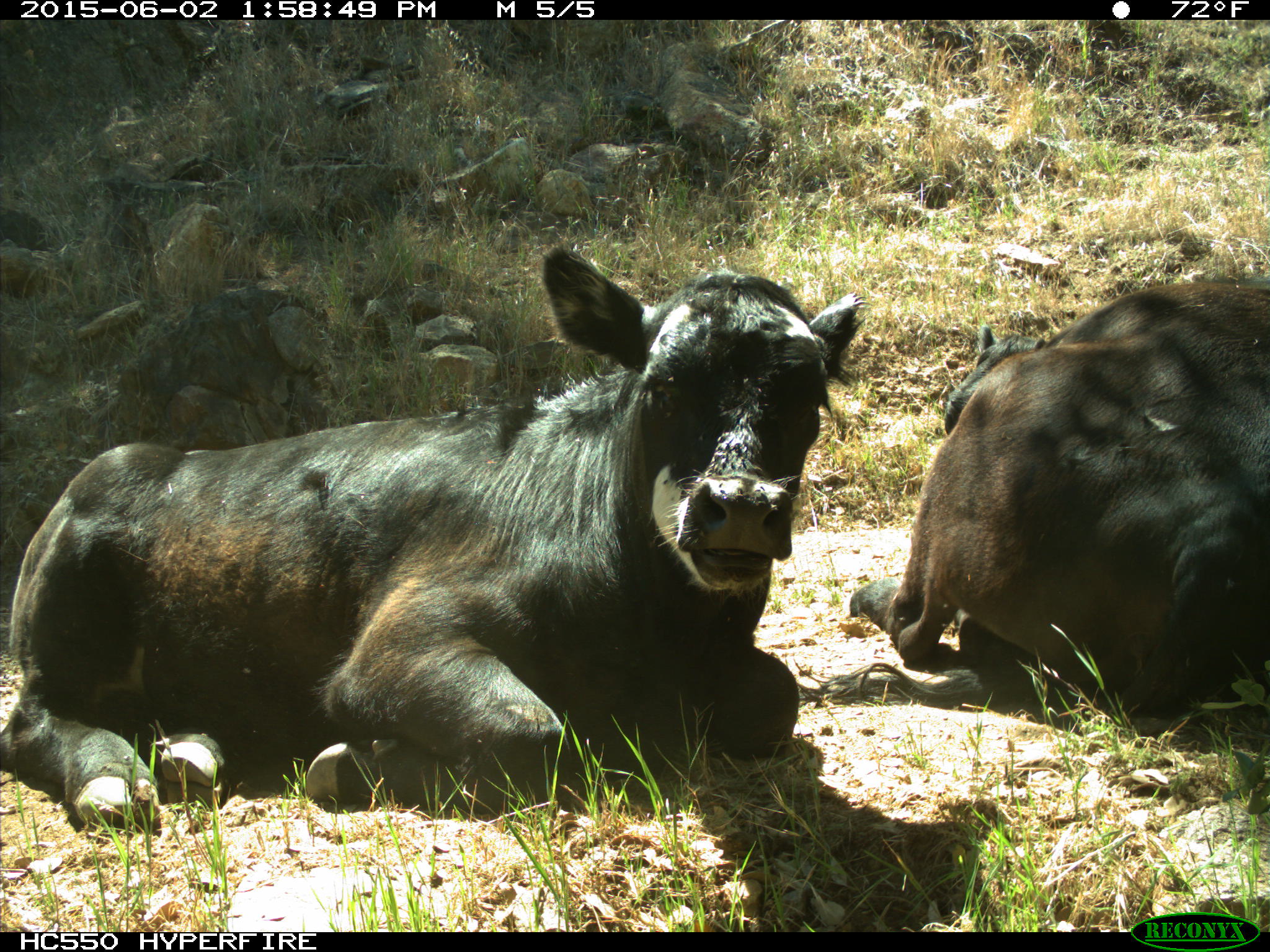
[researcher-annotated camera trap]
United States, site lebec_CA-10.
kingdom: Animalia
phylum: Chordata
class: Mammalia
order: Artiodactyla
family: Bovidae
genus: Bos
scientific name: Bos taurus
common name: domestic cow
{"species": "Bos taurus (domestic cow)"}